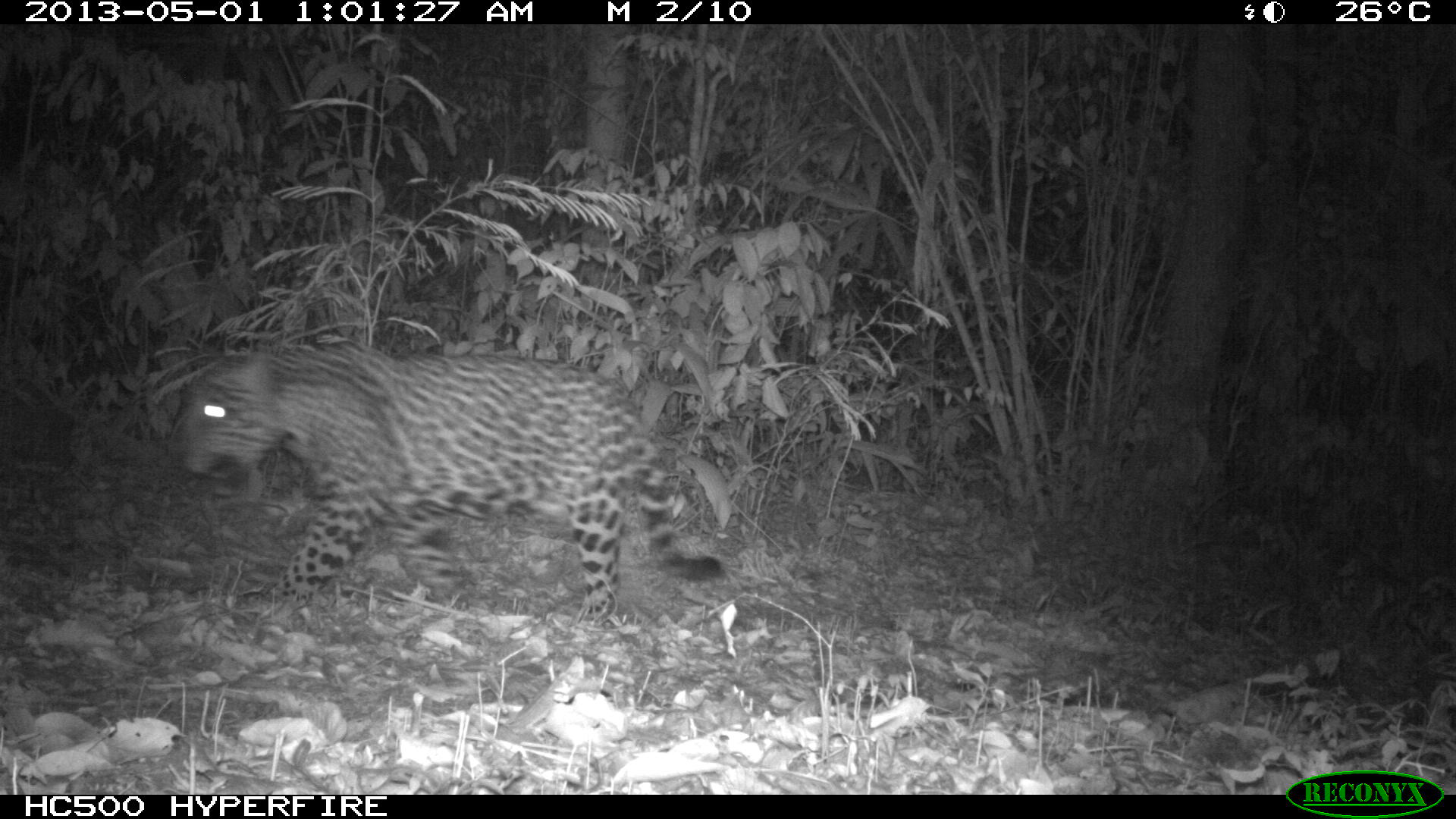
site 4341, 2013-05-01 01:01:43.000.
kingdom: Animalia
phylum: Chordata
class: Mammalia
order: Carnivora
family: Felidae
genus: Panthera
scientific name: Panthera onca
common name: jaguar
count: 1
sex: male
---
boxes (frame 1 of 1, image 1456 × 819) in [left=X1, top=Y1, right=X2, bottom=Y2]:
panthera onca: [left=175, top=335, right=725, bottom=628]